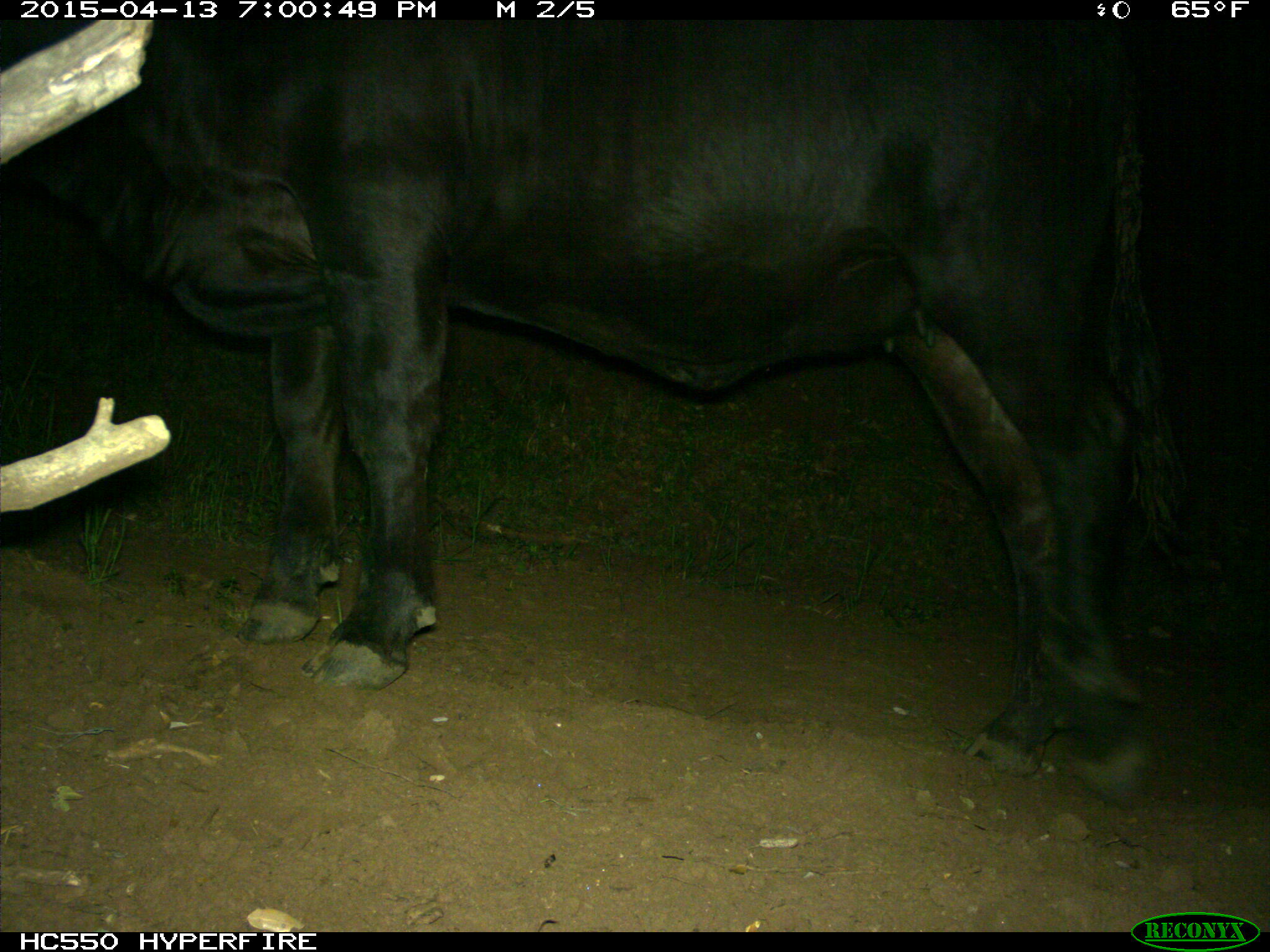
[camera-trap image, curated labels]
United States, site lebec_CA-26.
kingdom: Animalia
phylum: Chordata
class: Mammalia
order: Artiodactyla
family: Bovidae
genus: Bos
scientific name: Bos taurus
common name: domestic cow